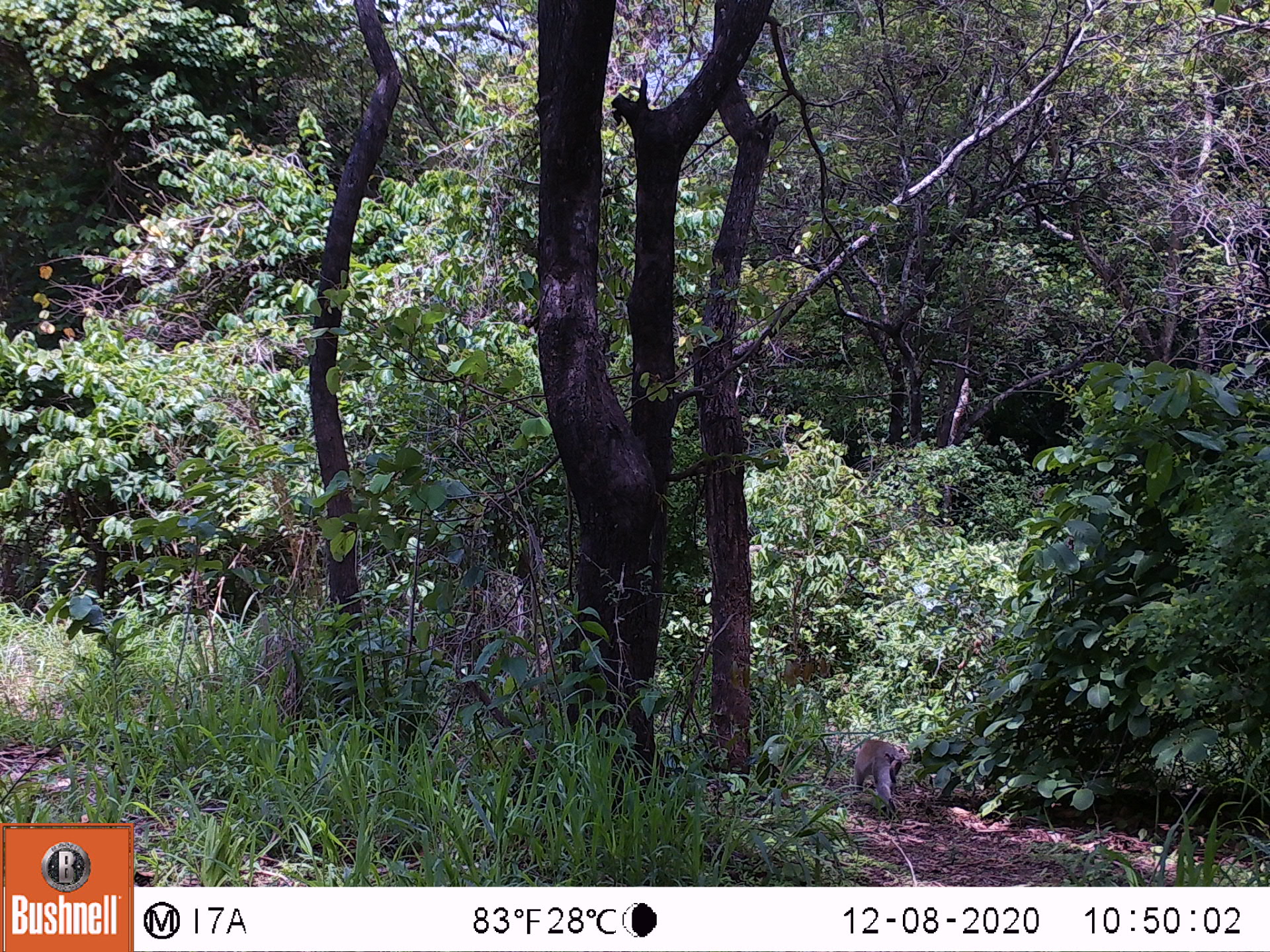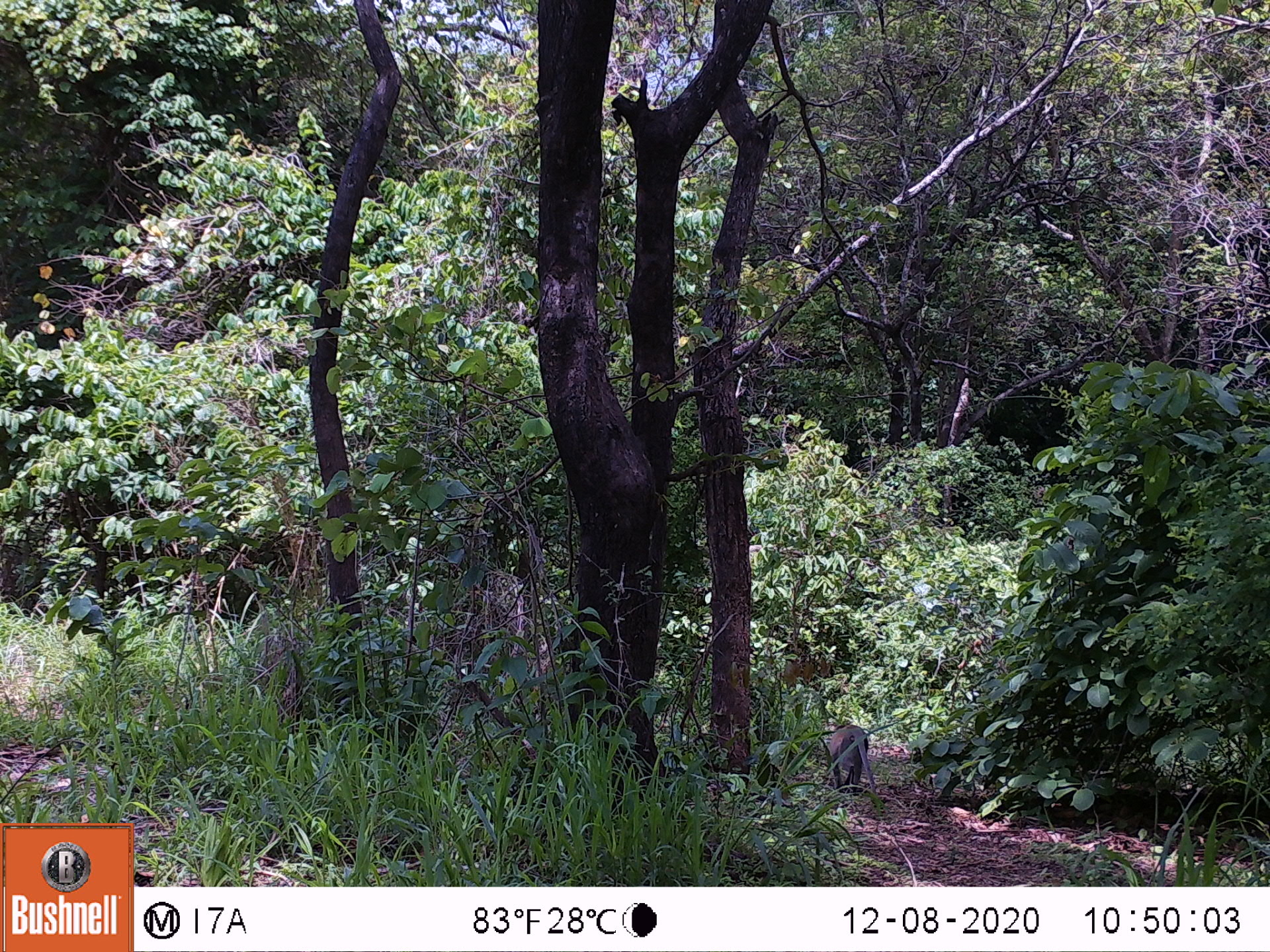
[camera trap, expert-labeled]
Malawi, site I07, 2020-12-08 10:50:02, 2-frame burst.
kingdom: Animalia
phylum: Chordata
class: Mammalia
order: Primates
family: Cercopithecidae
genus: Chlorocebus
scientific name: Chlorocebus pygerythrus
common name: vervet monkey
Vervet monkey (Chlorocebus pygerythrus), count 1.